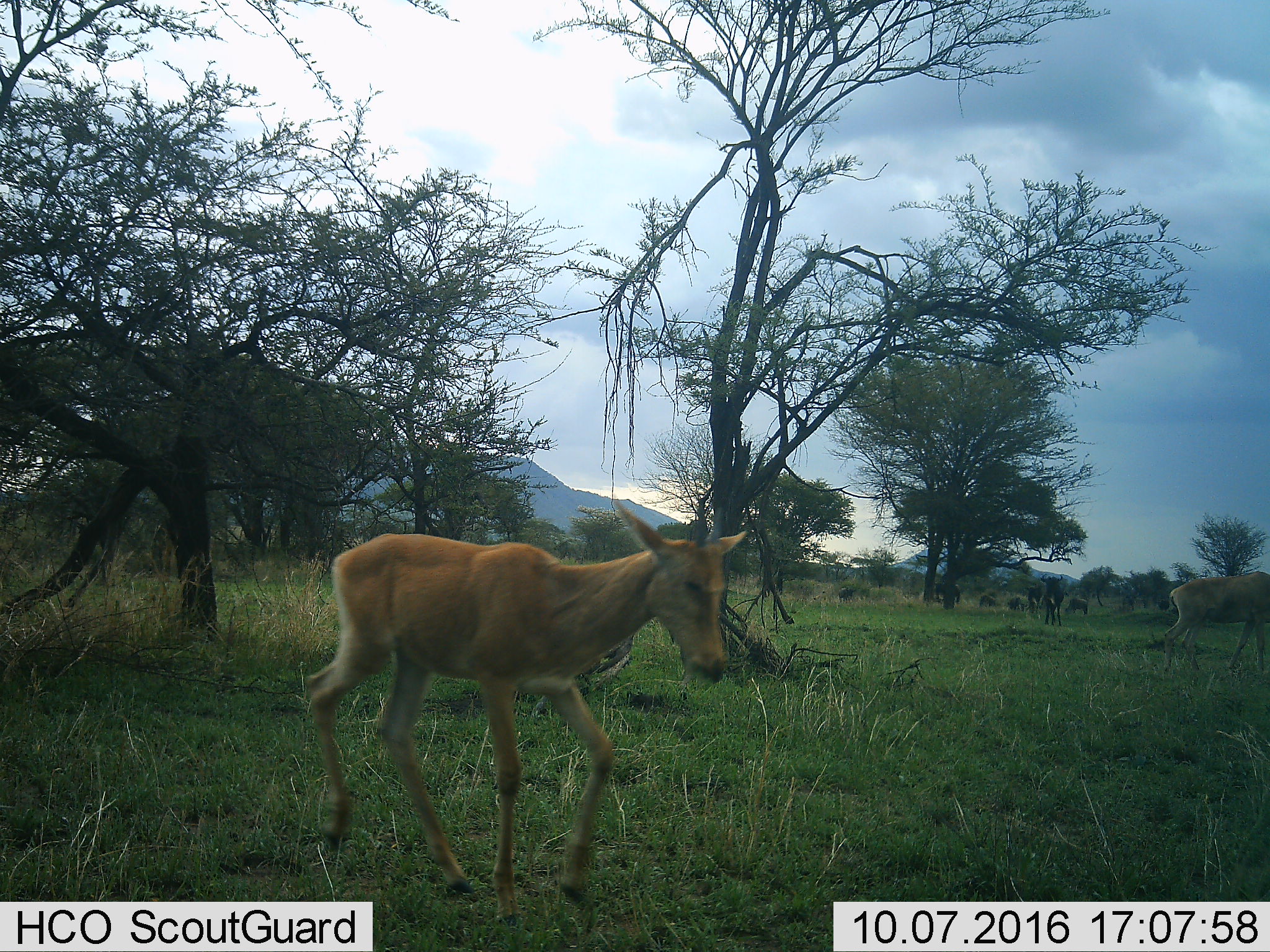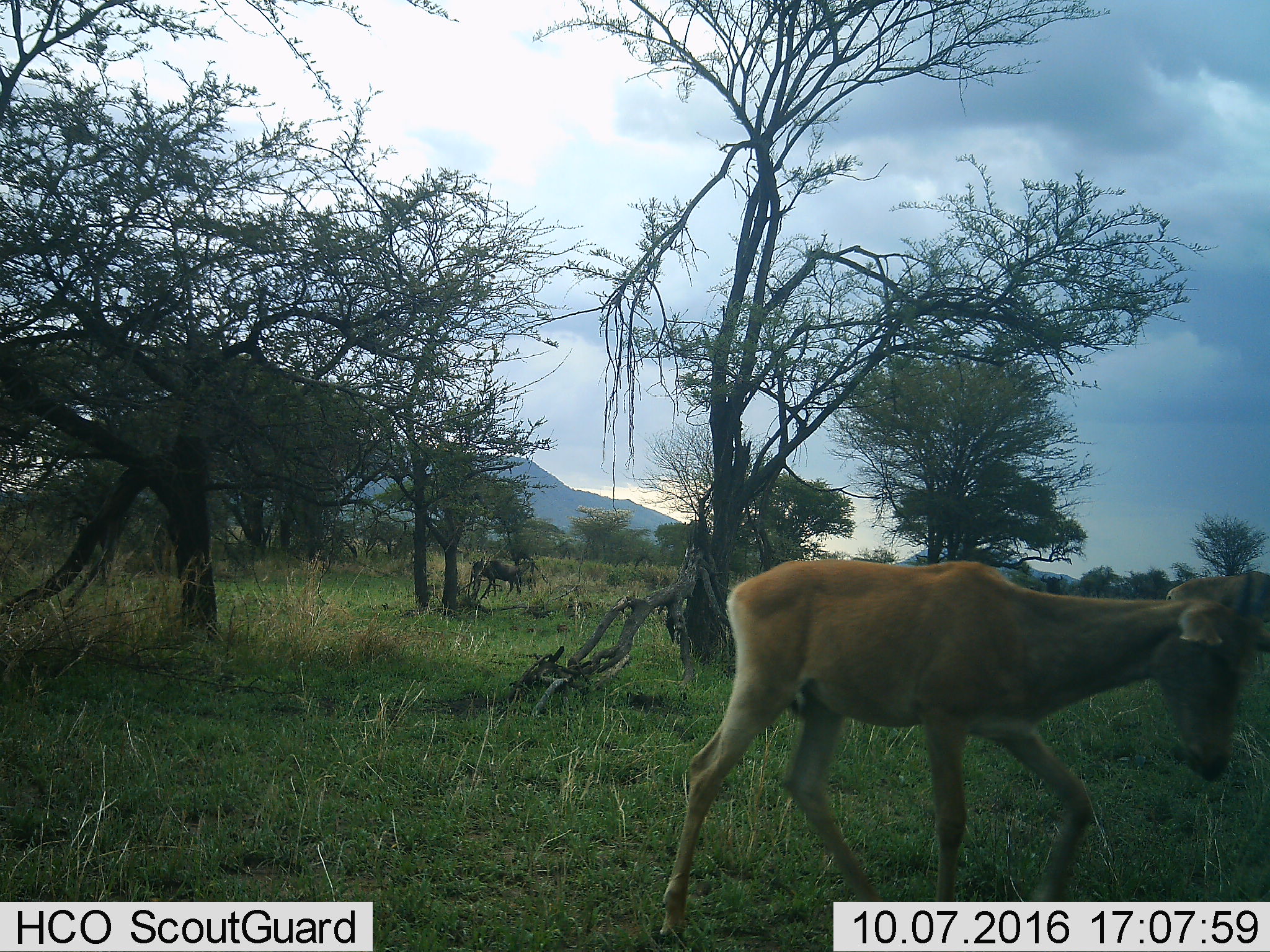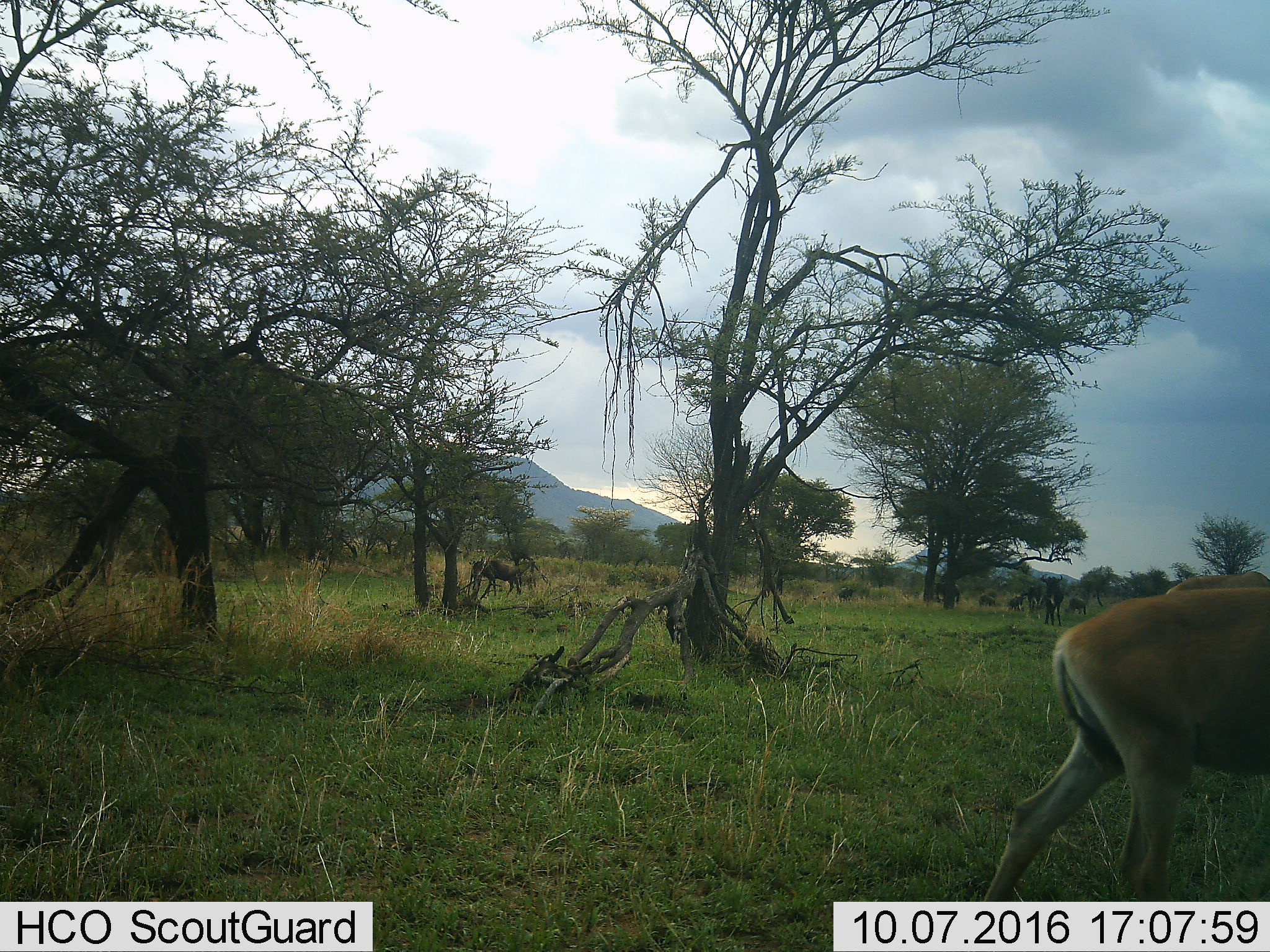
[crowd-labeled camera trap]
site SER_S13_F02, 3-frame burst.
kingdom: Animalia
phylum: Chordata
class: Mammalia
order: Artiodactyla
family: Bovidae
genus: Alcelaphus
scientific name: Alcelaphus buselaphus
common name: hartebeest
Hartebeest (Alcelaphus buselaphus), count 2. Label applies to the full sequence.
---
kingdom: Animalia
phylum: Chordata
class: Mammalia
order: Artiodactyla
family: Bovidae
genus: Connochaetes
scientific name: Connochaetes taurinus taurinus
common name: blue wildebeest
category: wildebeestblue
Wildebeestblue (blue wildebeest) (Connochaetes taurinus taurinus), count 9. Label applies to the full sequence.